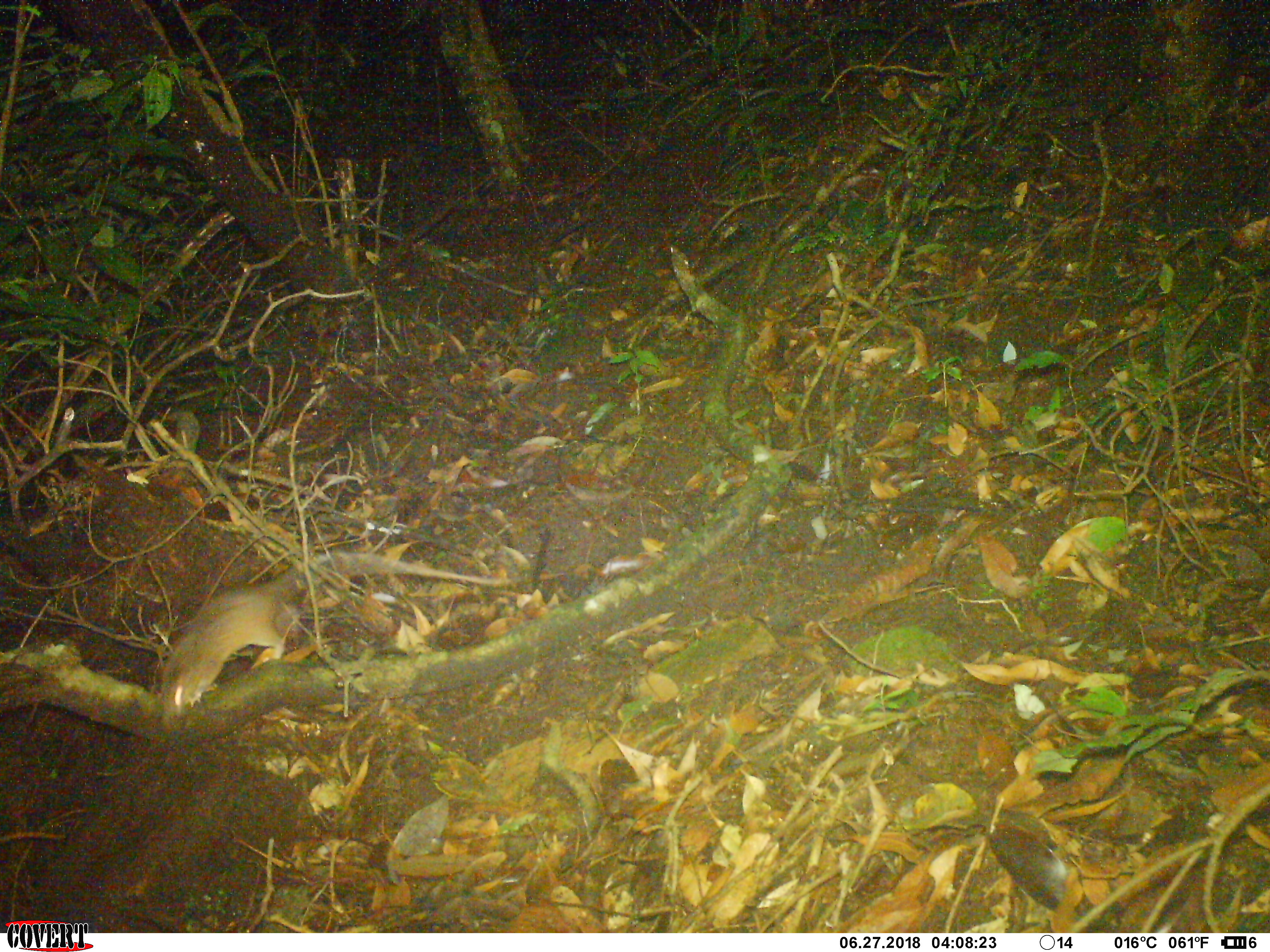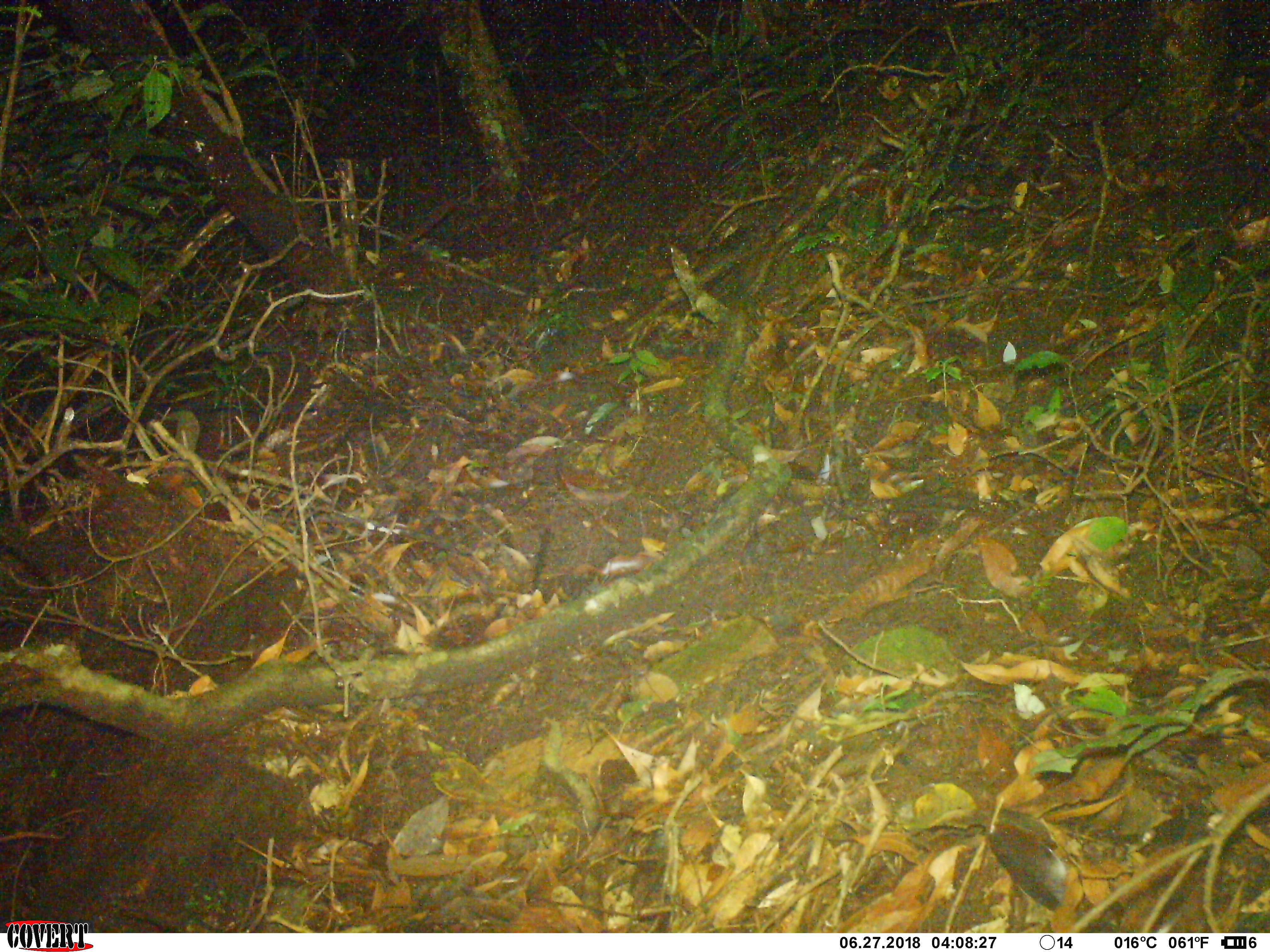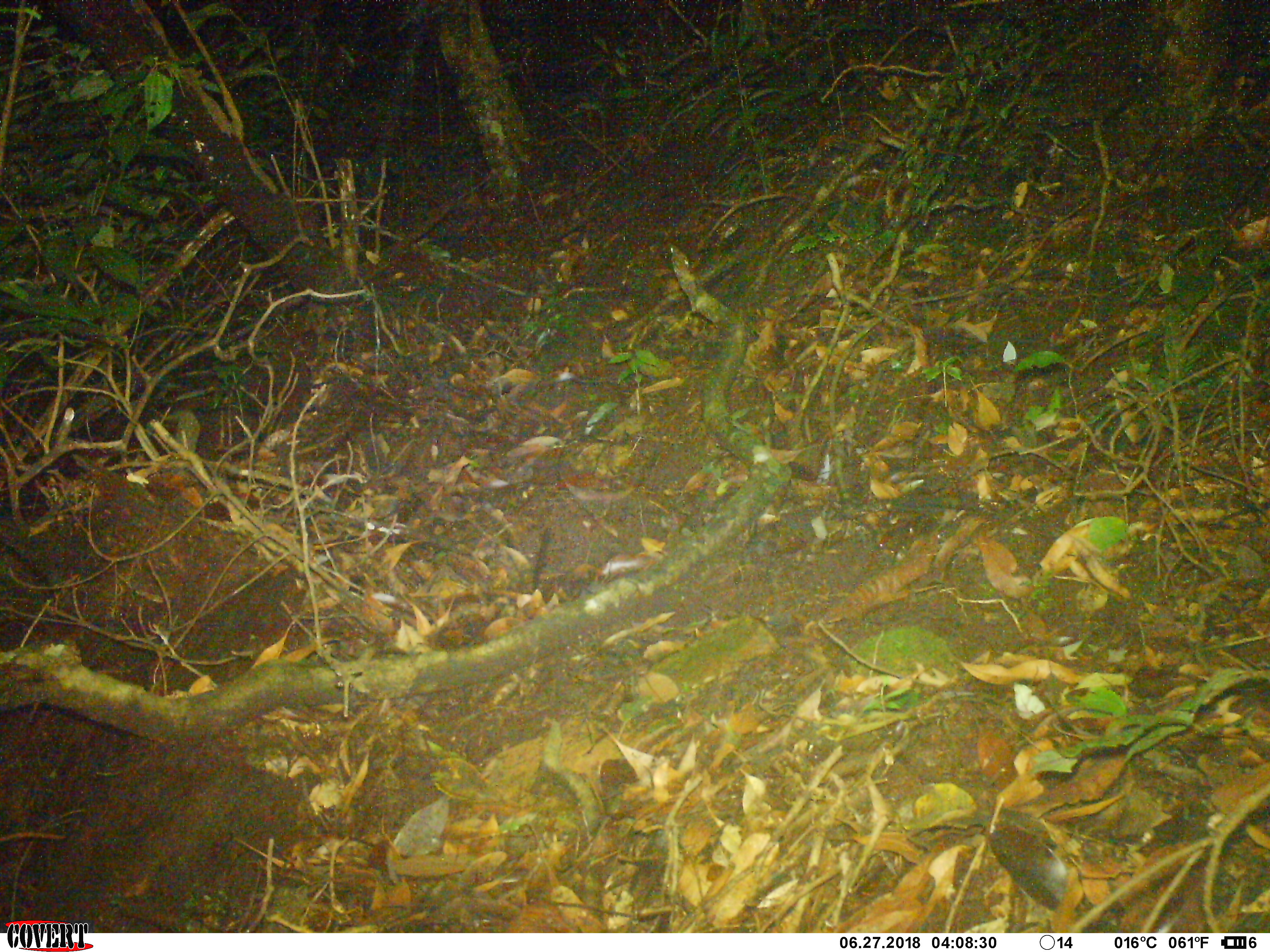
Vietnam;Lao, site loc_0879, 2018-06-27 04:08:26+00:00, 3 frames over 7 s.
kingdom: Animalia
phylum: Chordata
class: Mammalia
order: Rodentia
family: Muridae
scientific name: Muridae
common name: old-world mice and rats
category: unidentified murid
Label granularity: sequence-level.